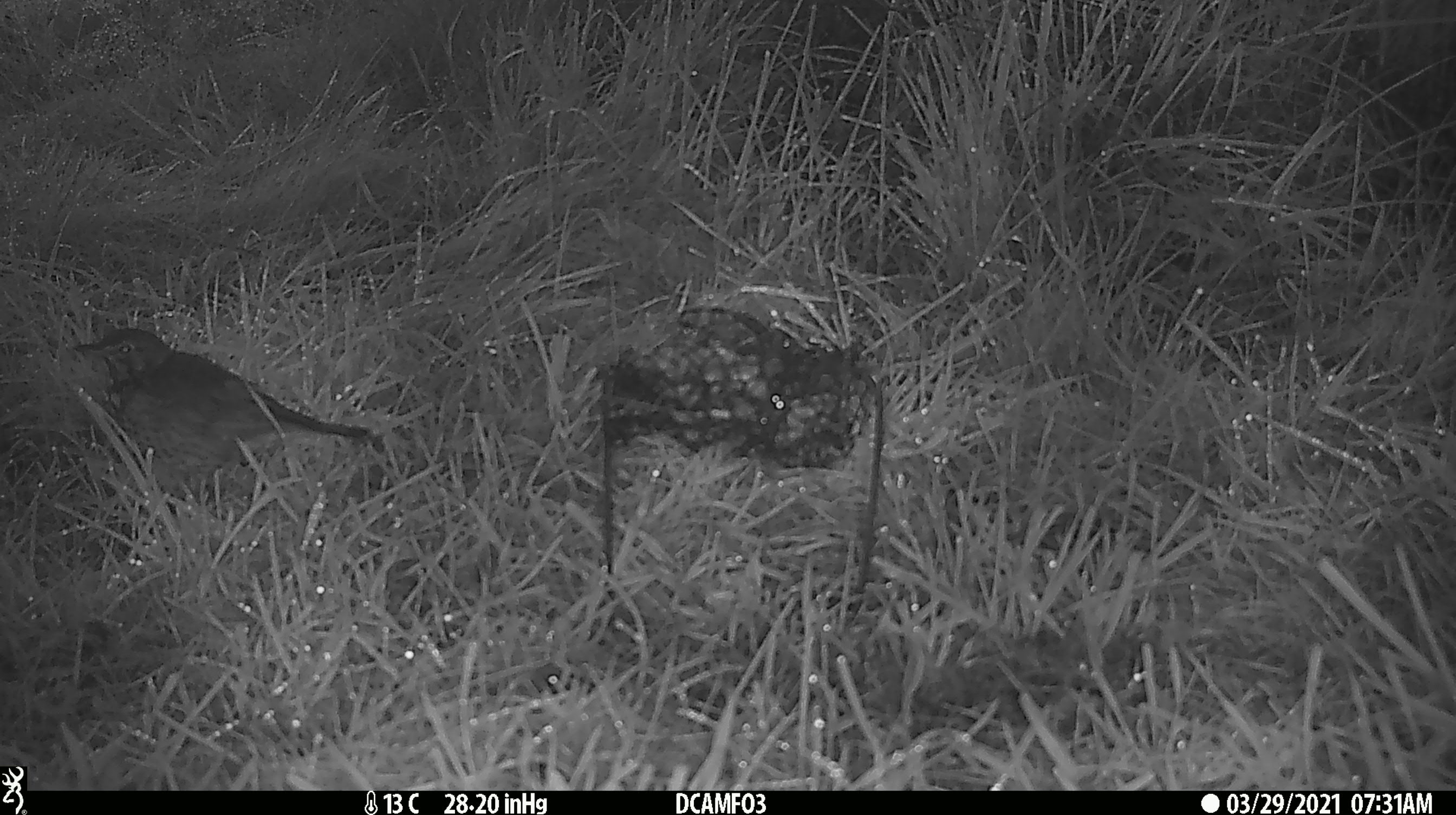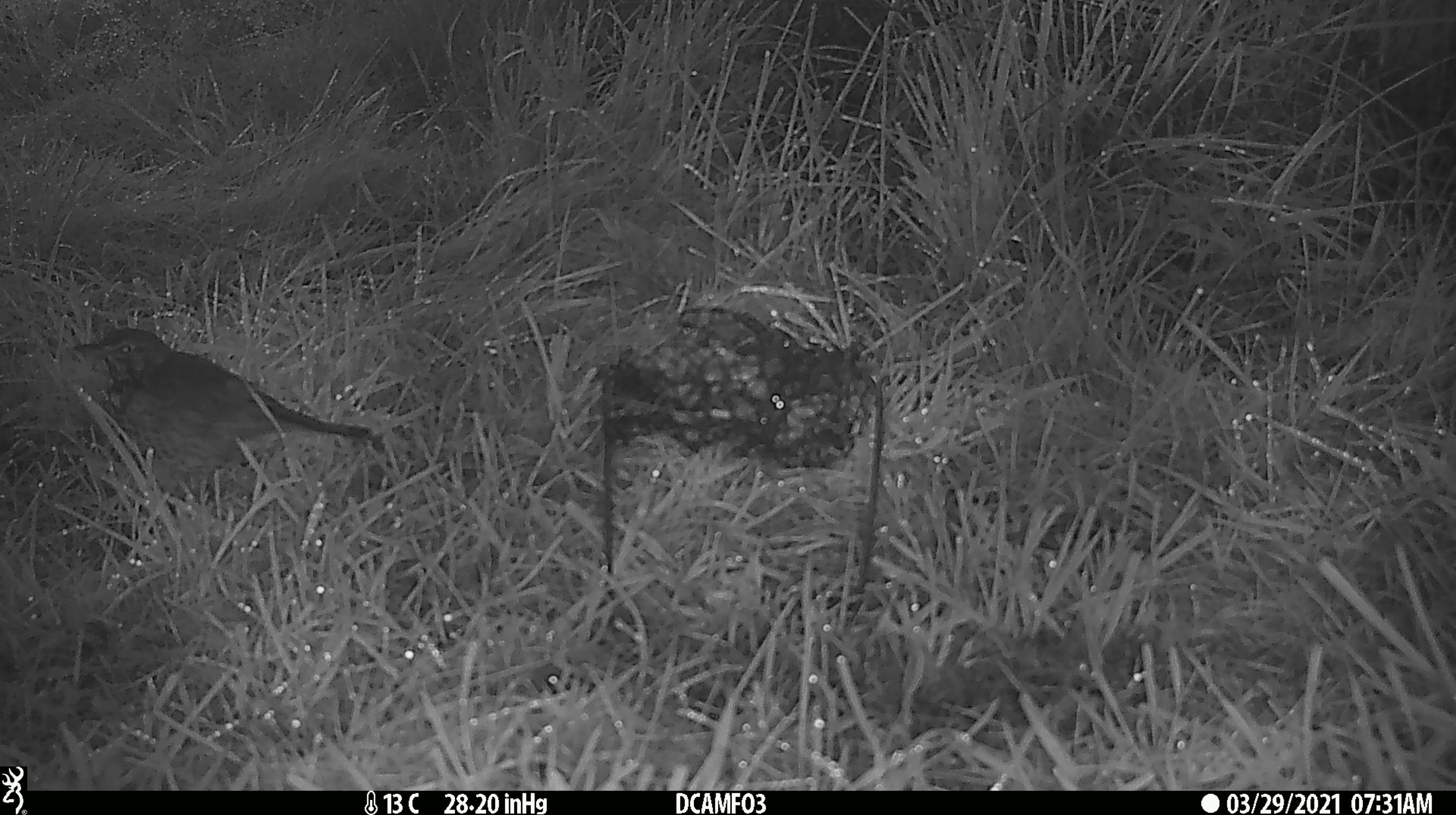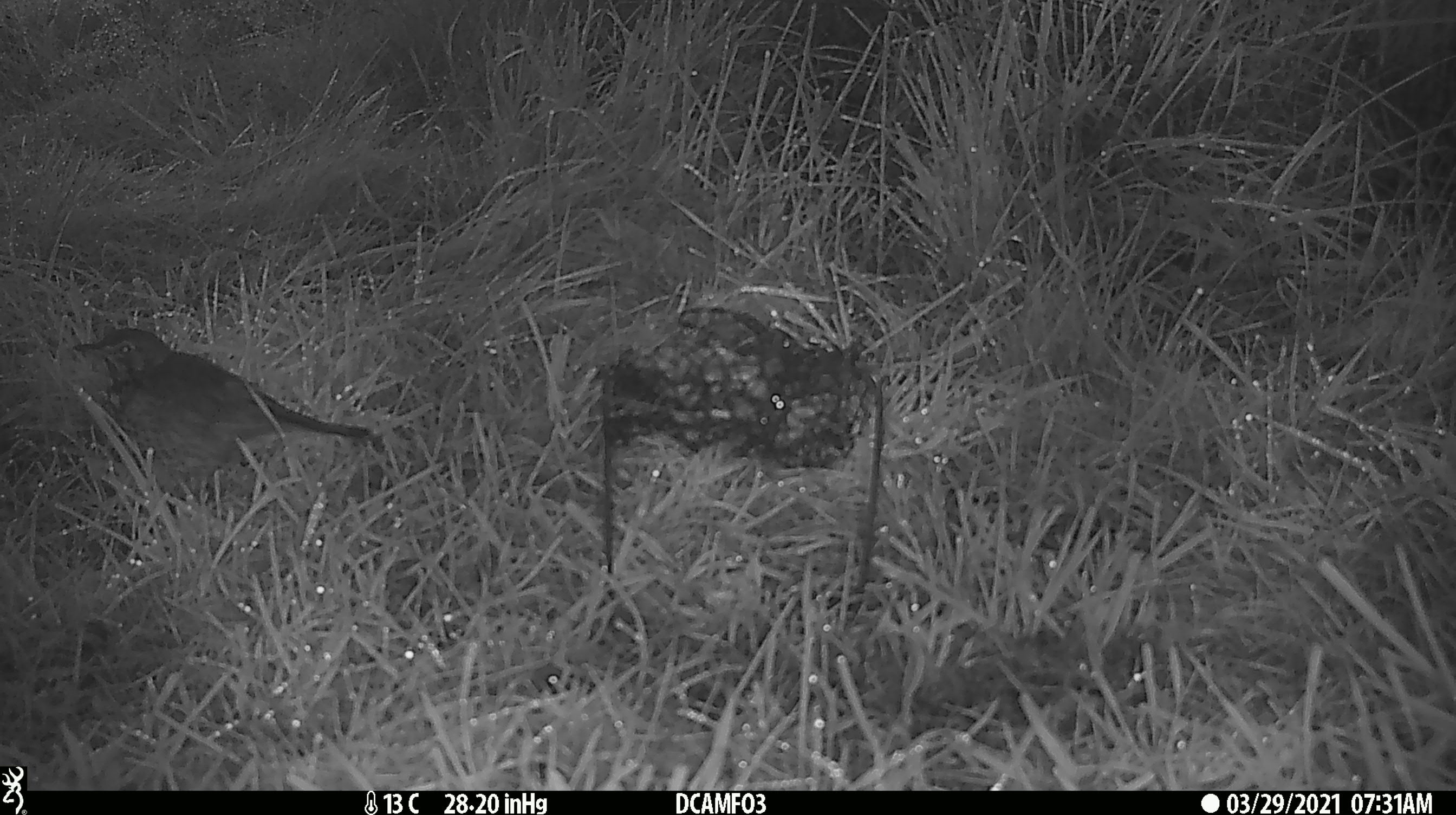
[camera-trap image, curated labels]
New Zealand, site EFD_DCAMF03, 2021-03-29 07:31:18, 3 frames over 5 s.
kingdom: Animalia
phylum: Chordata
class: Aves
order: Passeriformes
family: Turdidae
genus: Turdus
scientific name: Turdus philomelos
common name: song thrush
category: thrush